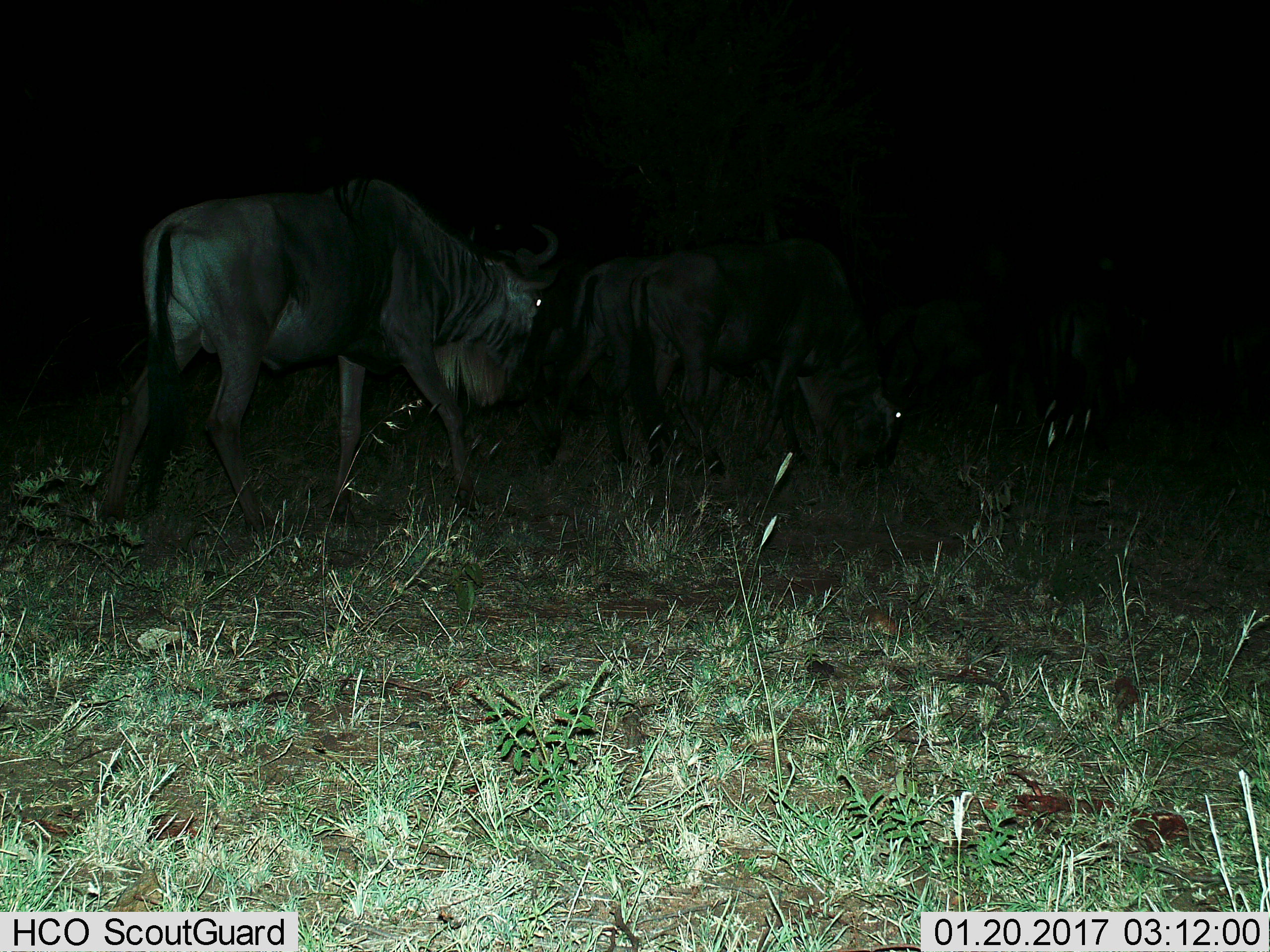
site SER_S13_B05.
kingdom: Animalia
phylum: Chordata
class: Mammalia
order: Artiodactyla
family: Bovidae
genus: Connochaetes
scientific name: Connochaetes taurinus taurinus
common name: blue wildebeest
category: wildebeestblue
Wildebeestblue (blue wildebeest) (Connochaetes taurinus taurinus), count 3. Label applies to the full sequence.